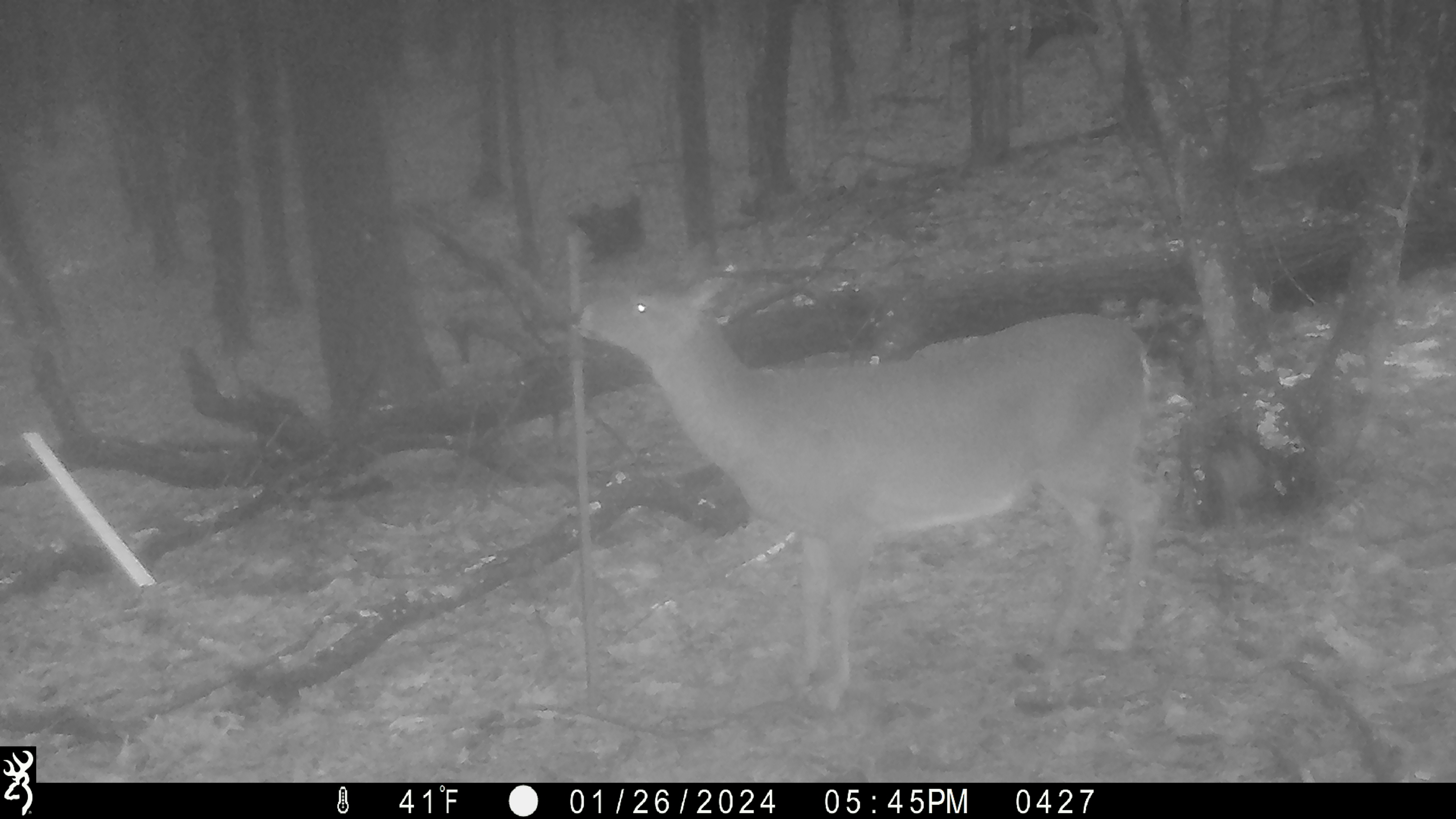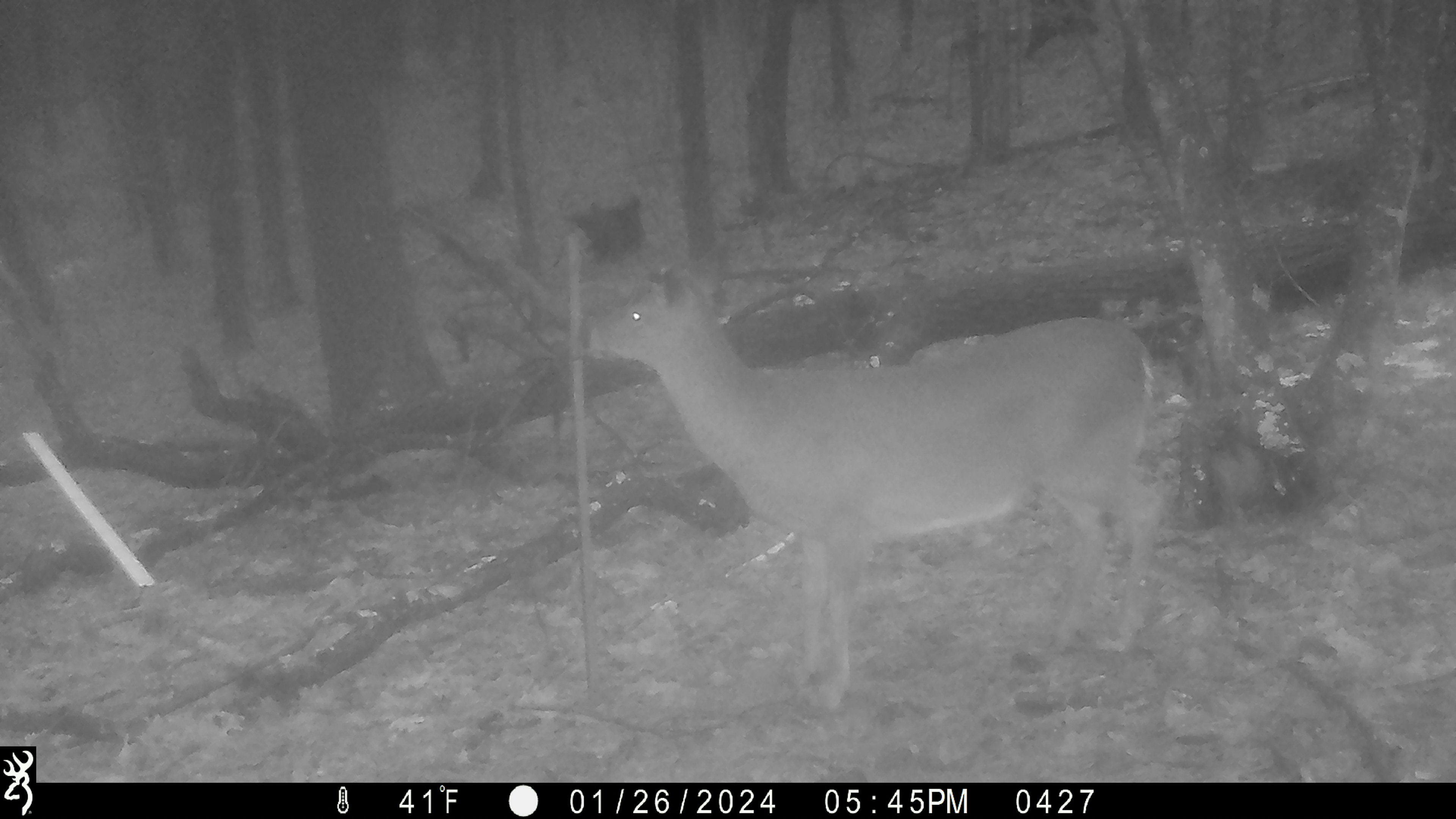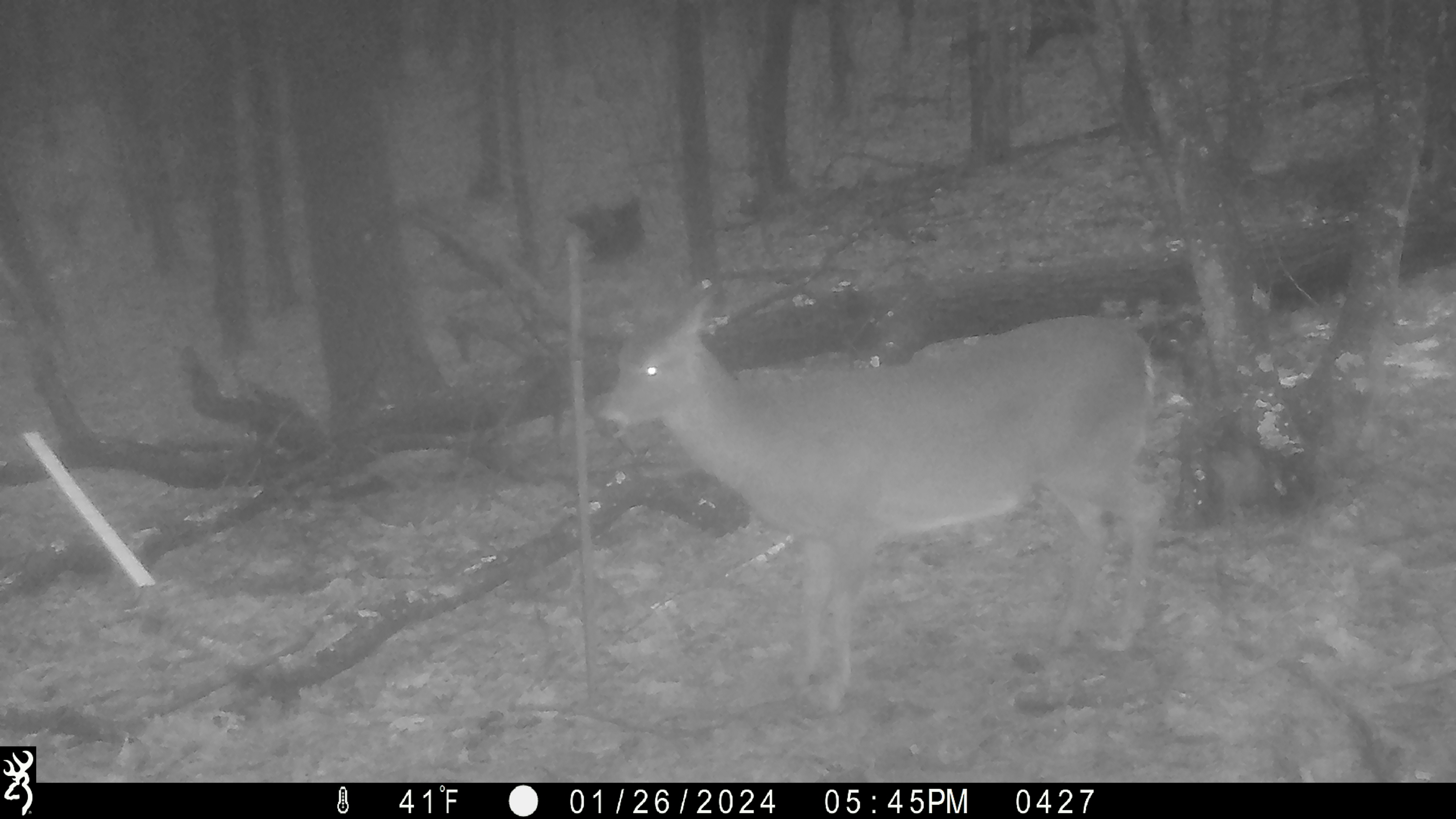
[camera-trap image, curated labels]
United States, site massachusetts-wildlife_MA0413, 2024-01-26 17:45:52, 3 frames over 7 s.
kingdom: Animalia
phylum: Chordata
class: Mammalia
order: Artiodactyla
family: Cervidae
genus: Odocoileus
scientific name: Odocoileus virginianus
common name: white-tailed deer